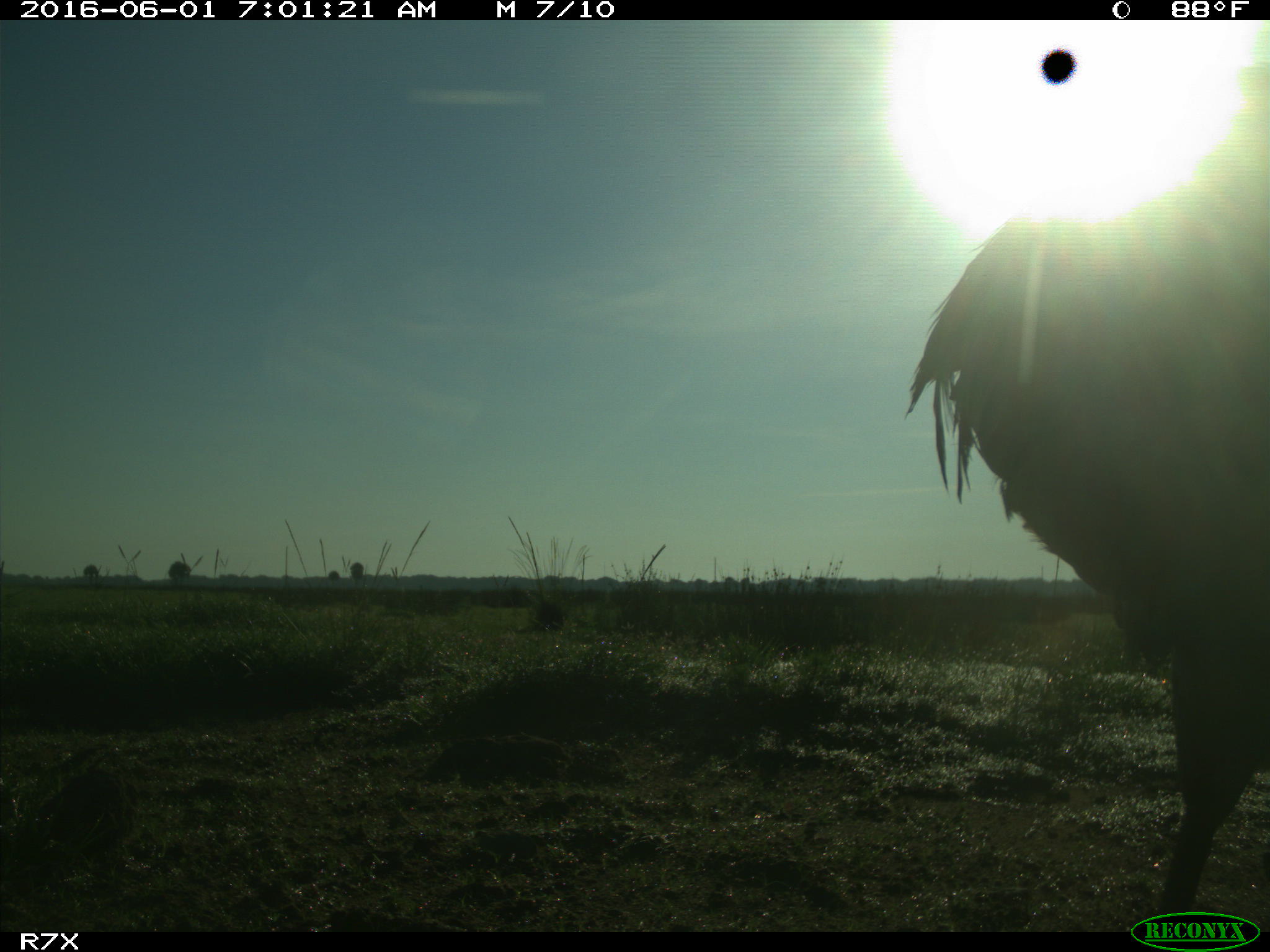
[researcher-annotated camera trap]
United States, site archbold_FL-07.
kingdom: Animalia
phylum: Chordata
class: Aves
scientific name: Aves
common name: birds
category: unidentified bird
Unidentified bird (birds) (Aves).